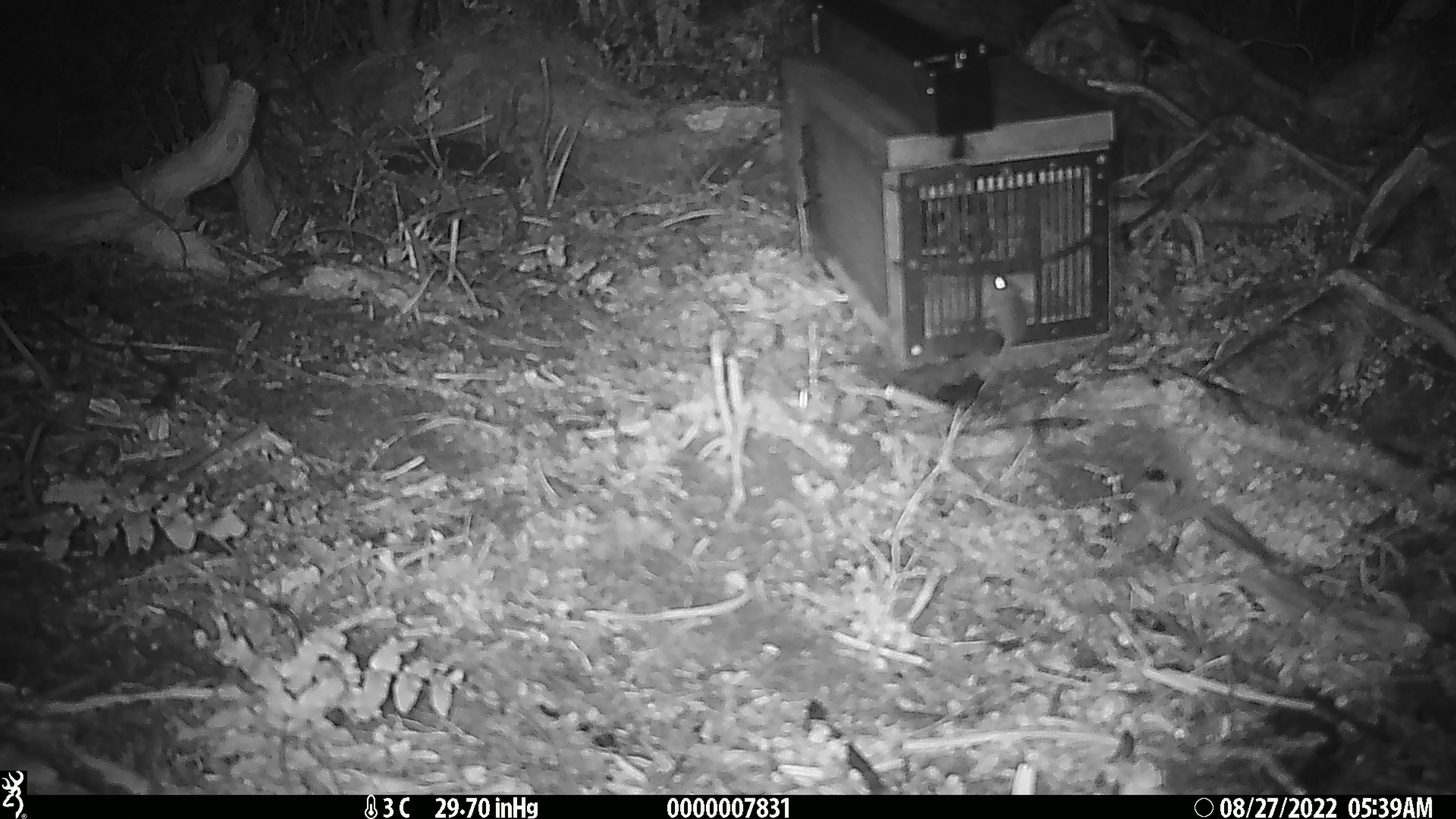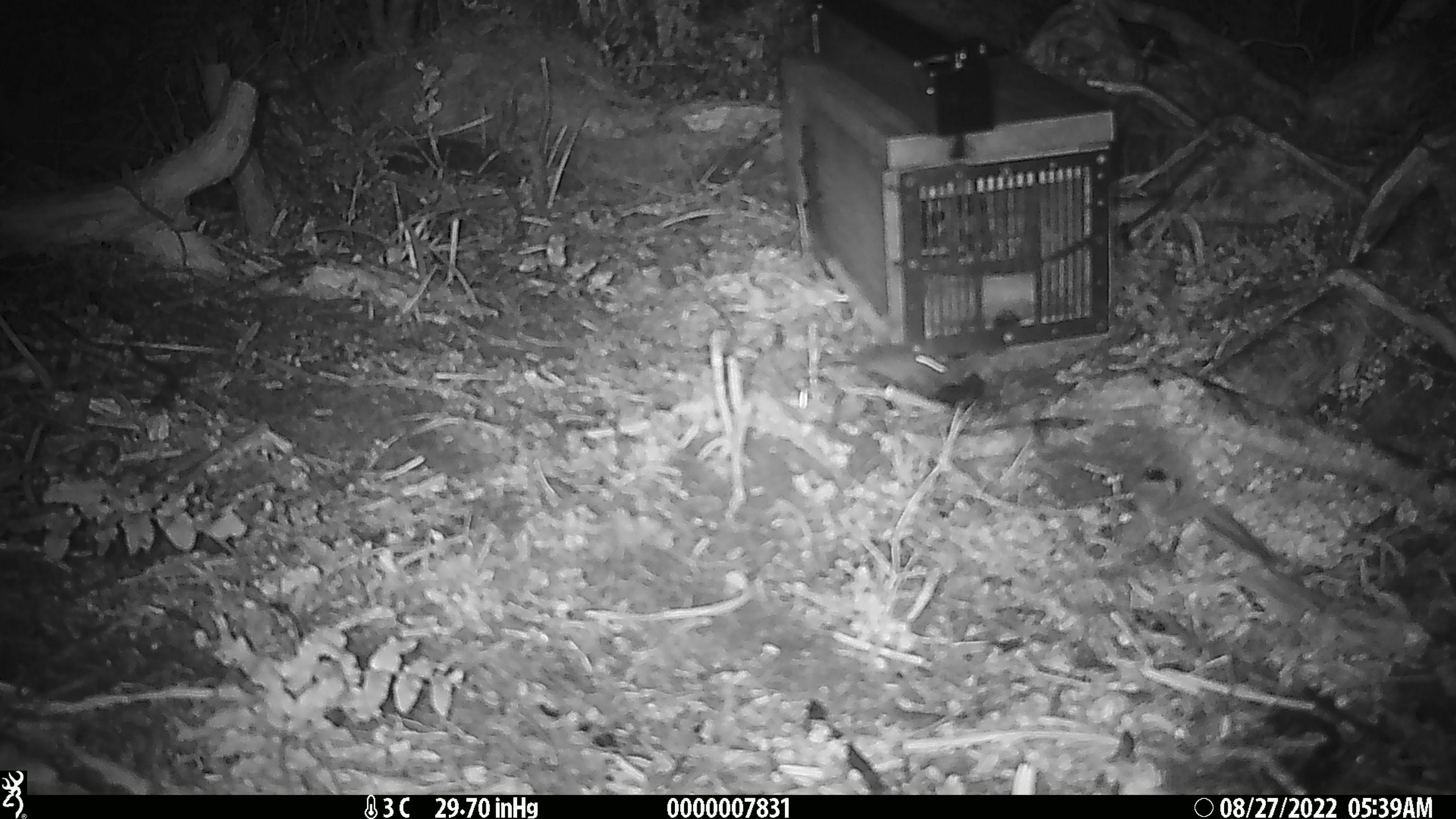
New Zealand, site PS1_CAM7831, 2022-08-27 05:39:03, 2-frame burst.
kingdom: Animalia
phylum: Chordata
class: Mammalia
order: Rodentia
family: Muridae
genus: Mus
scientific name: Mus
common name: mouse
Mouse (Mus).